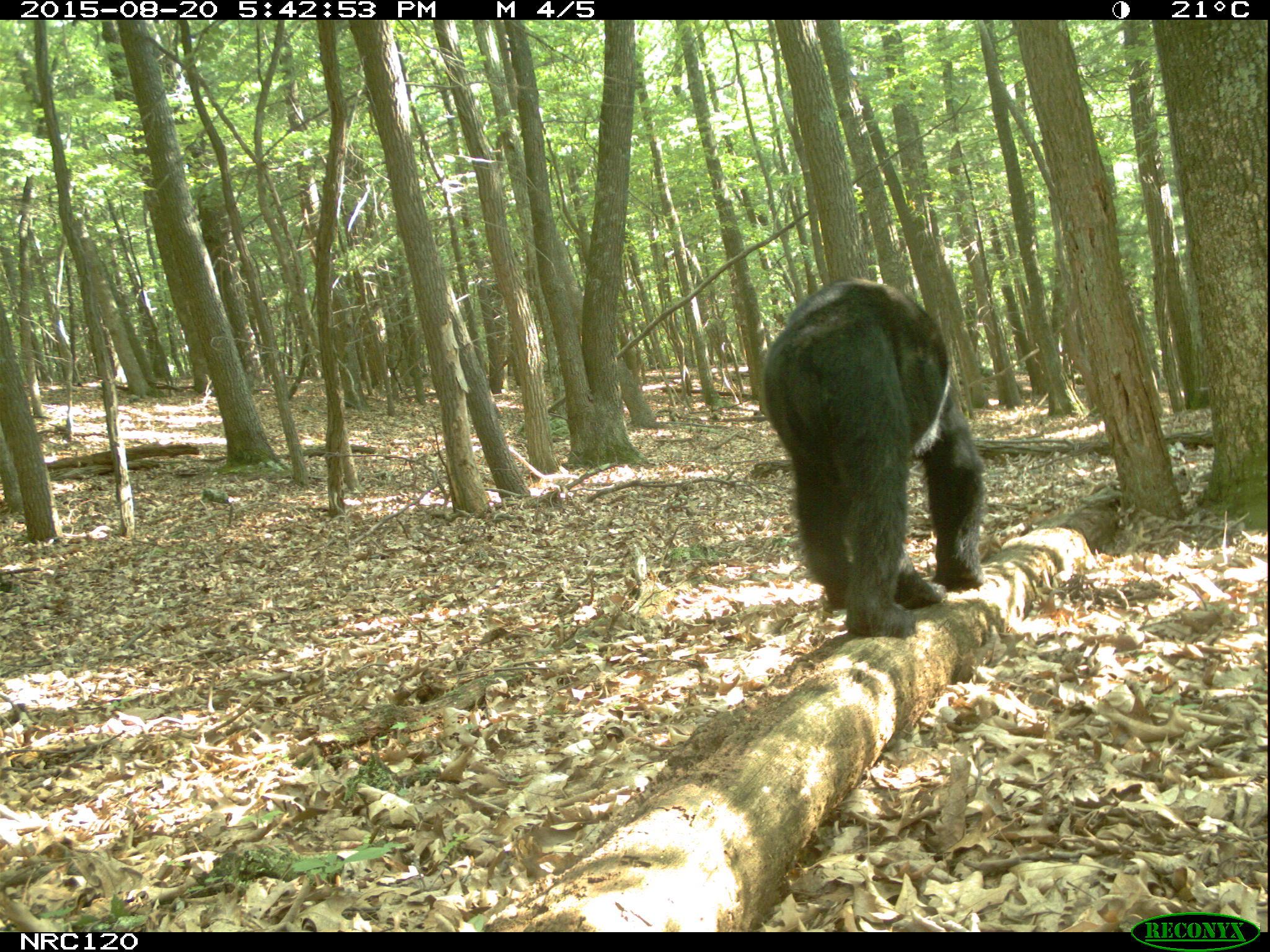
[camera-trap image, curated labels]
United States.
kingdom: Animalia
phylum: Chordata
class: Mammalia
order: Carnivora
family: Ursidae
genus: Ursus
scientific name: Ursus americanus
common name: american black bear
American Black Bear (Ursus americanus).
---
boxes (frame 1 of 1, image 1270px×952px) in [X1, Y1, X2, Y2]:
American Black Bear: [753, 277, 1008, 648]